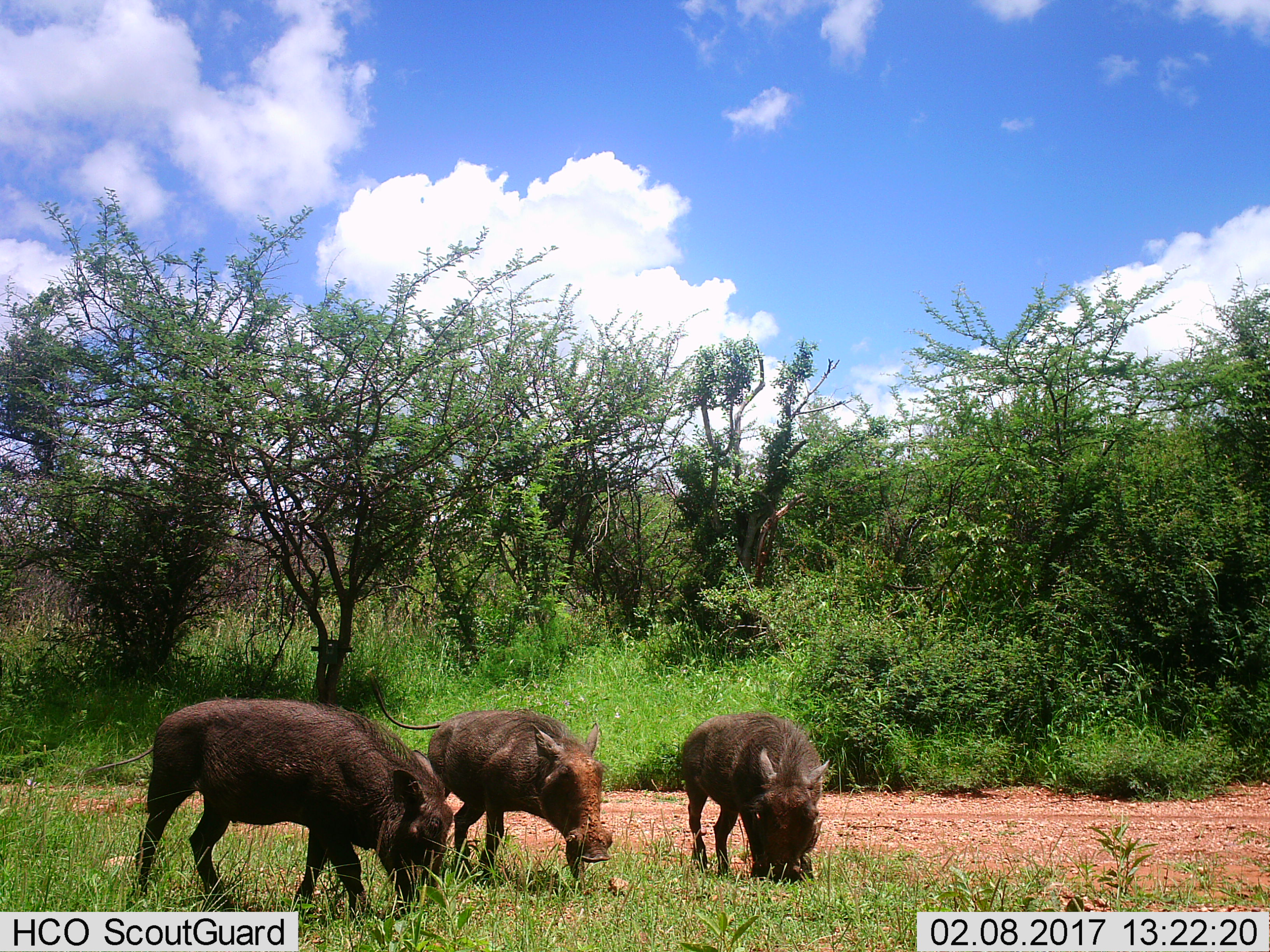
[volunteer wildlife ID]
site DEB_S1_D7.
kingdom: Animalia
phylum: Chordata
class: Mammalia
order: Artiodactyla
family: Suidae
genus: Phacochoerus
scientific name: Phacochoerus africanus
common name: warthog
Warthog (Phacochoerus africanus), count 3. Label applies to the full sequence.